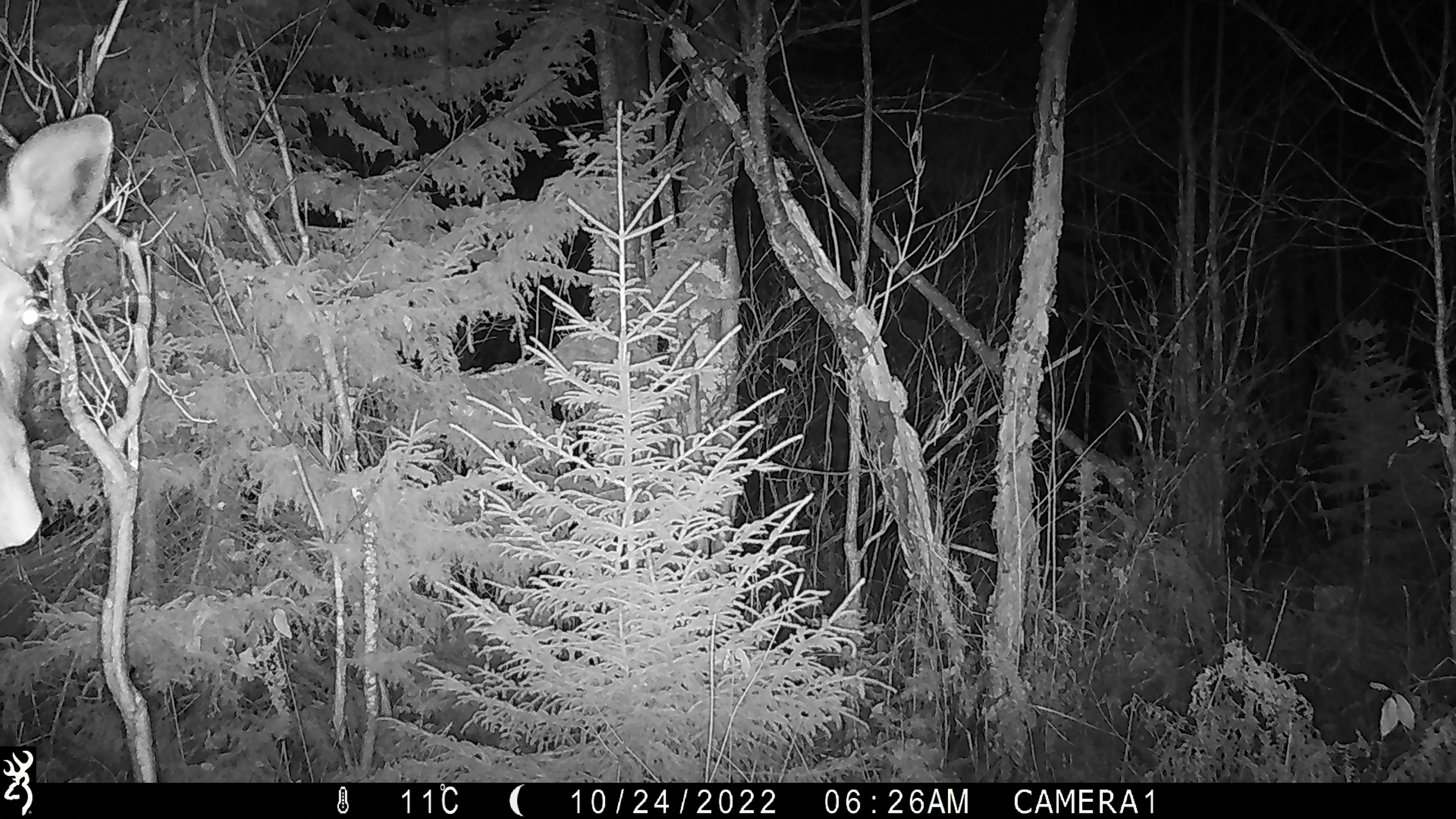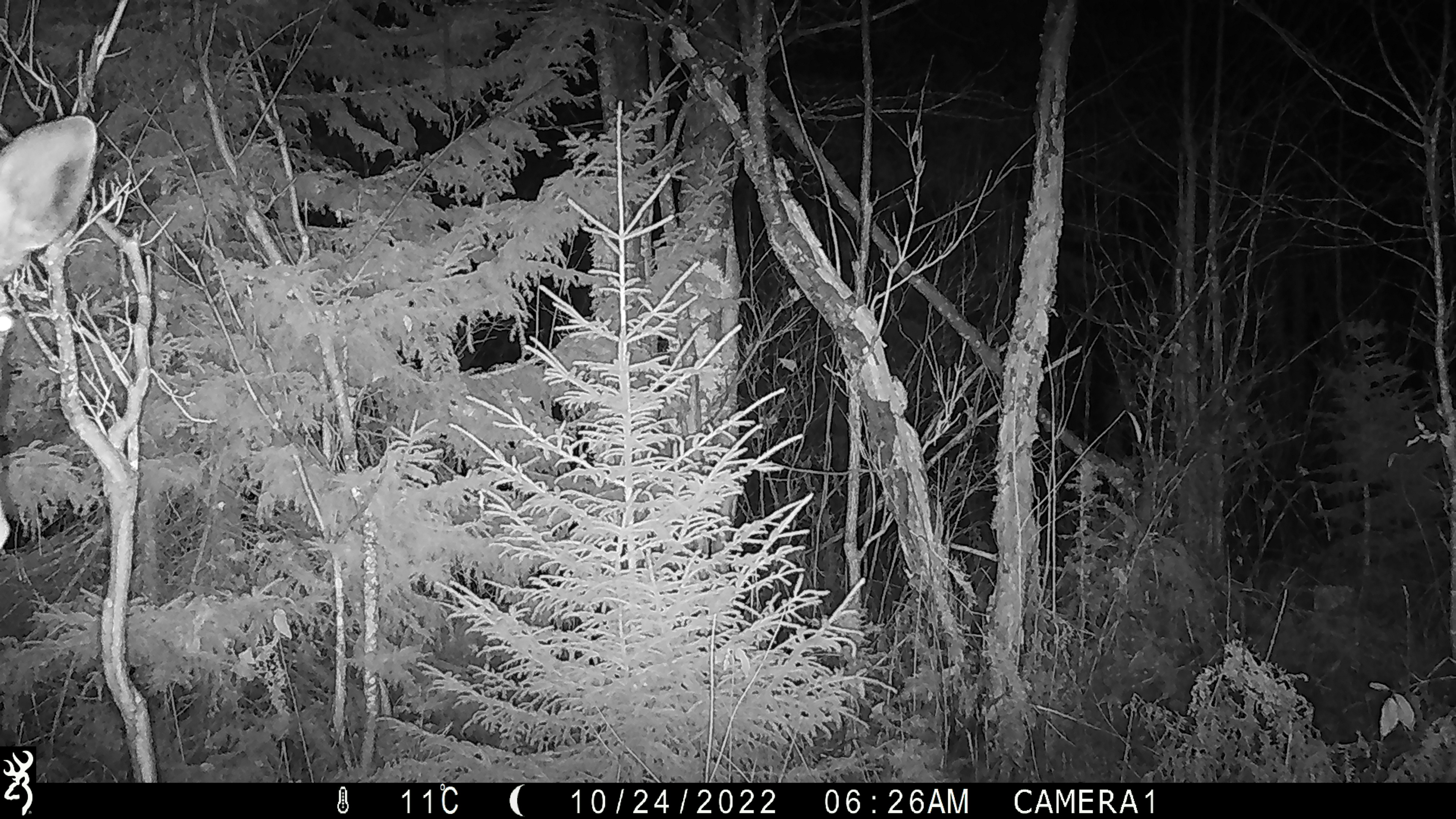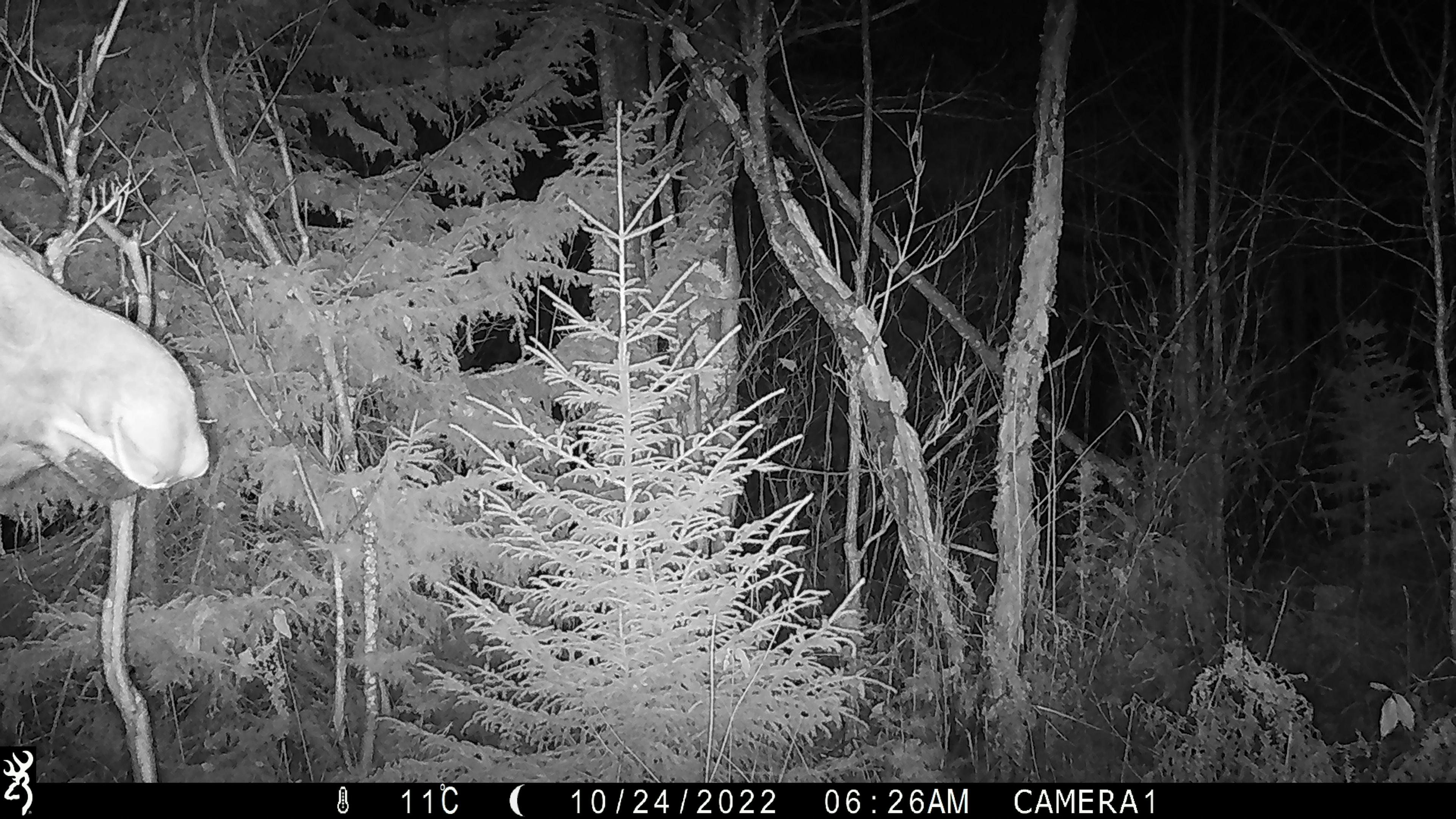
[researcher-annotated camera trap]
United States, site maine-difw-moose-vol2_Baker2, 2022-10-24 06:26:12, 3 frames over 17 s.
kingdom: Animalia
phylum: Chordata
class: Mammalia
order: Artiodactyla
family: Cervidae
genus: Alces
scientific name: Alces alces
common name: moose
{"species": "moose (Alces alces)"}